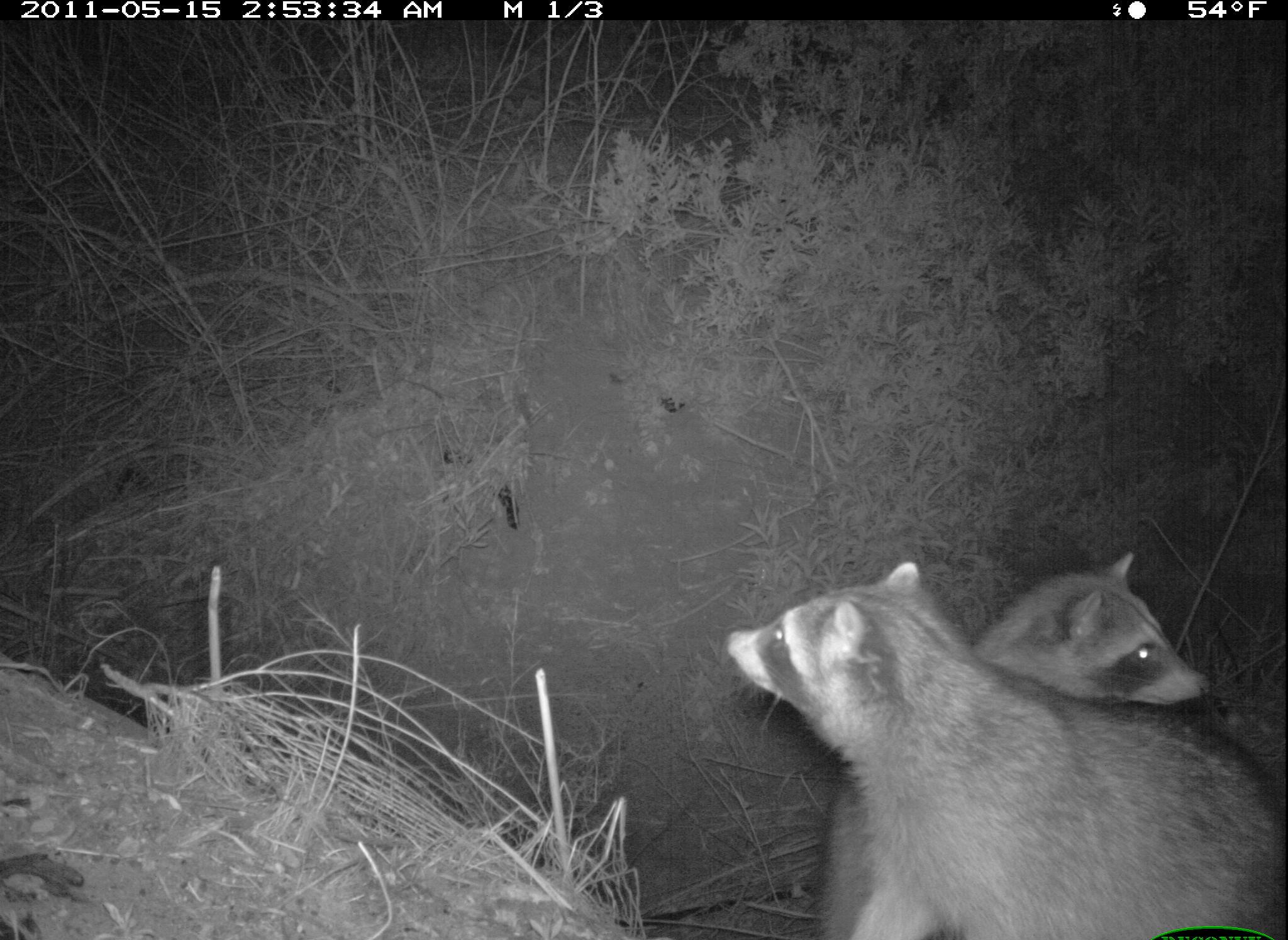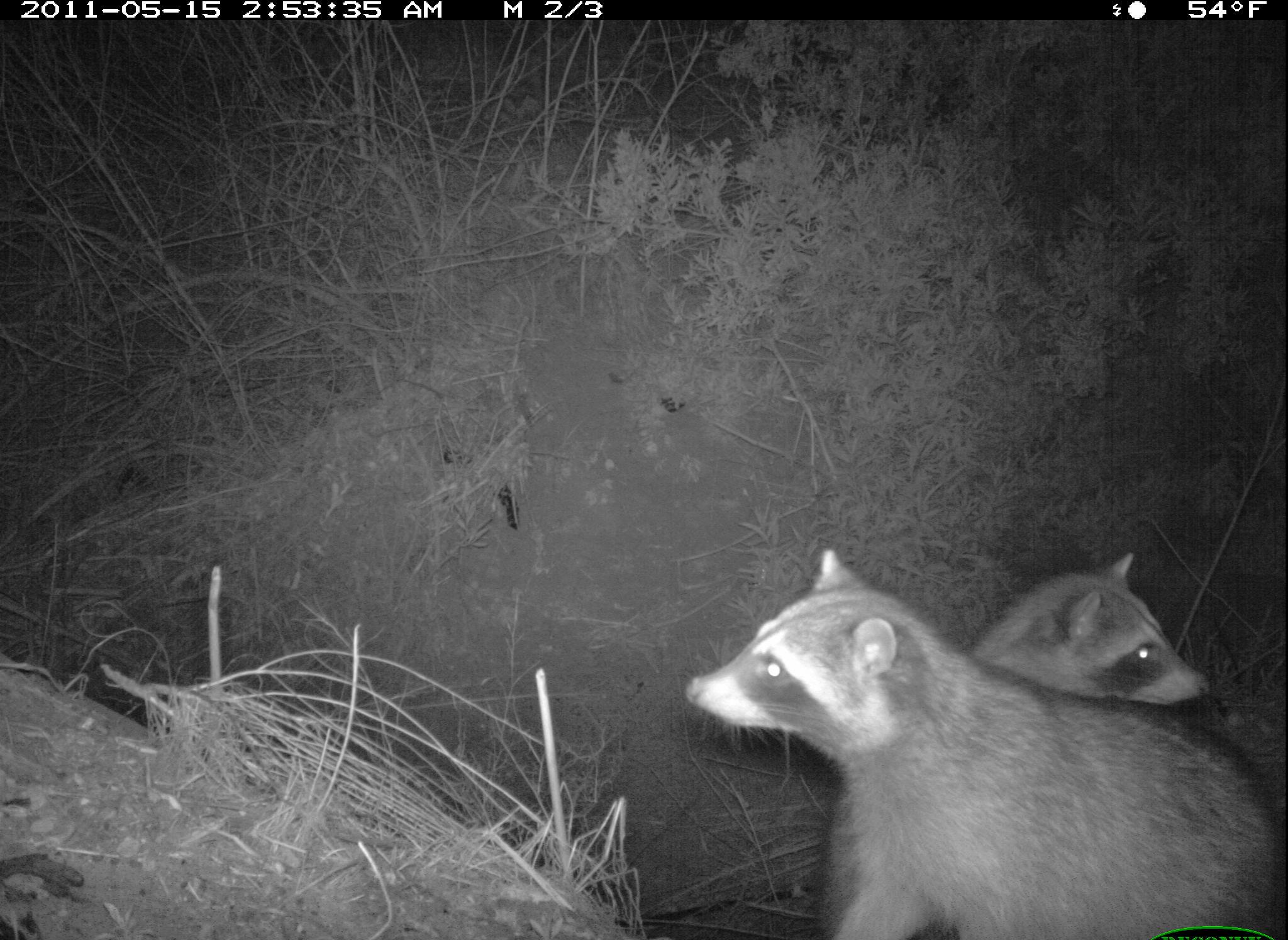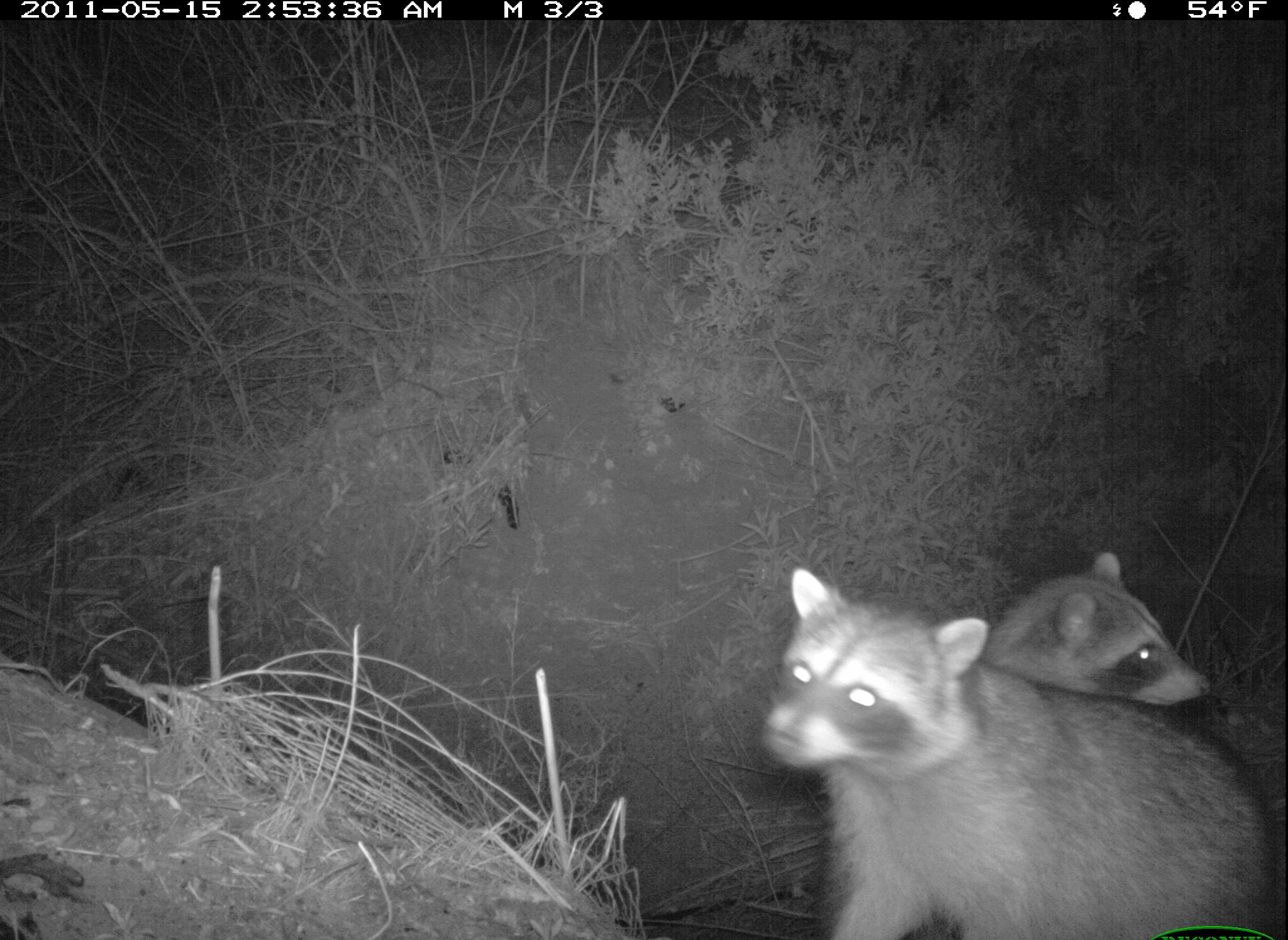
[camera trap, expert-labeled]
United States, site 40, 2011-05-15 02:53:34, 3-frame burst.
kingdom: Animalia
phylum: Chordata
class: Mammalia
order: Carnivora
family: Procyonidae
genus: Procyon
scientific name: Procyon lotor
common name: raccoon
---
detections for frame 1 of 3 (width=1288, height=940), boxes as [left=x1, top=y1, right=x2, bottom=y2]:
raccoon: [left=718, top=554, right=1286, bottom=940]; [left=813, top=552, right=1225, bottom=940]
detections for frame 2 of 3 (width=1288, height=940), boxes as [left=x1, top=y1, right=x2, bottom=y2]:
raccoon: [left=676, top=546, right=1285, bottom=931]; [left=829, top=552, right=1227, bottom=940]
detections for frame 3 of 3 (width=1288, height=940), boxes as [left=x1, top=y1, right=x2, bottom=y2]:
raccoon: [left=755, top=565, right=1280, bottom=937]; [left=969, top=548, right=1214, bottom=910]